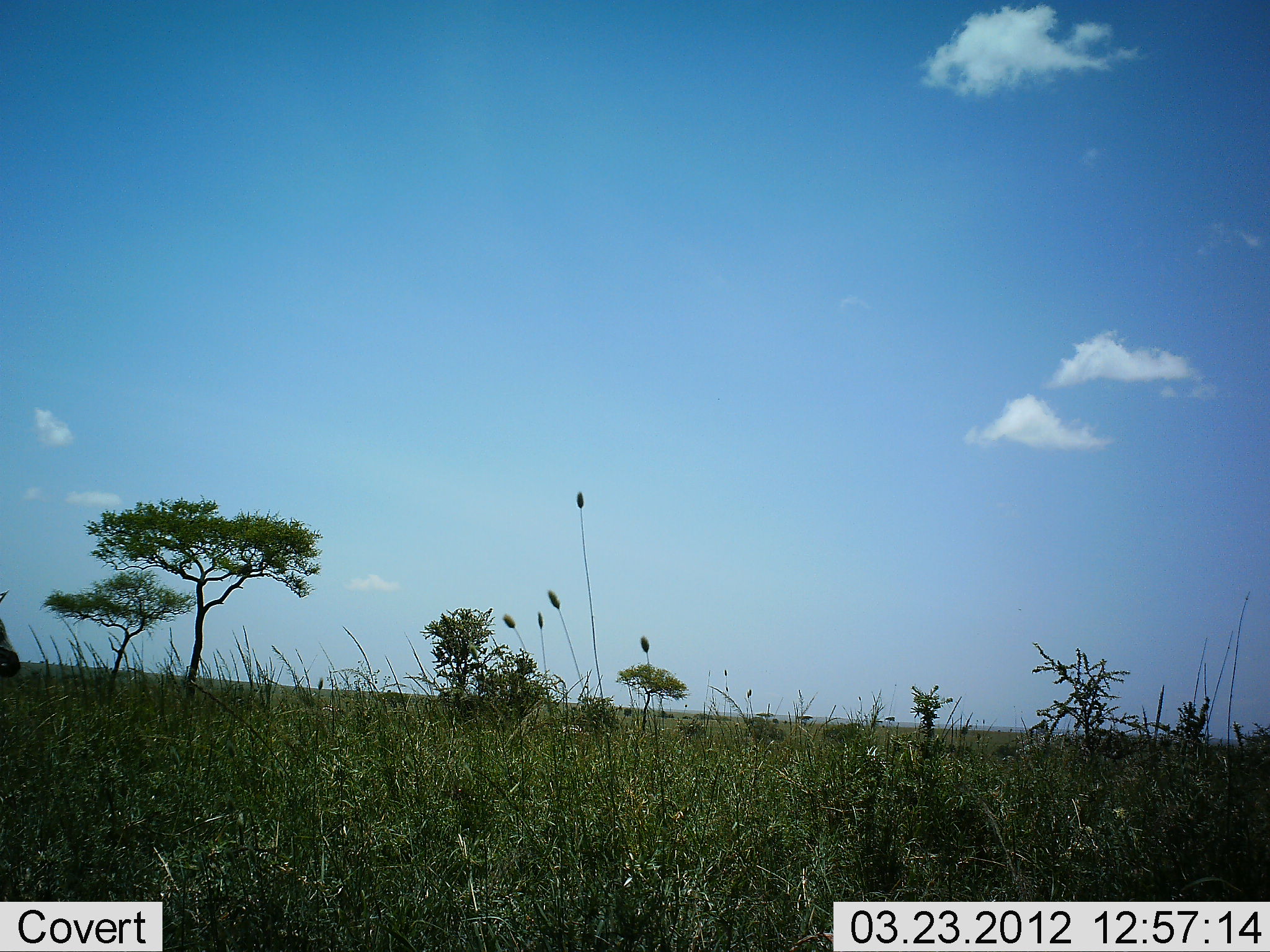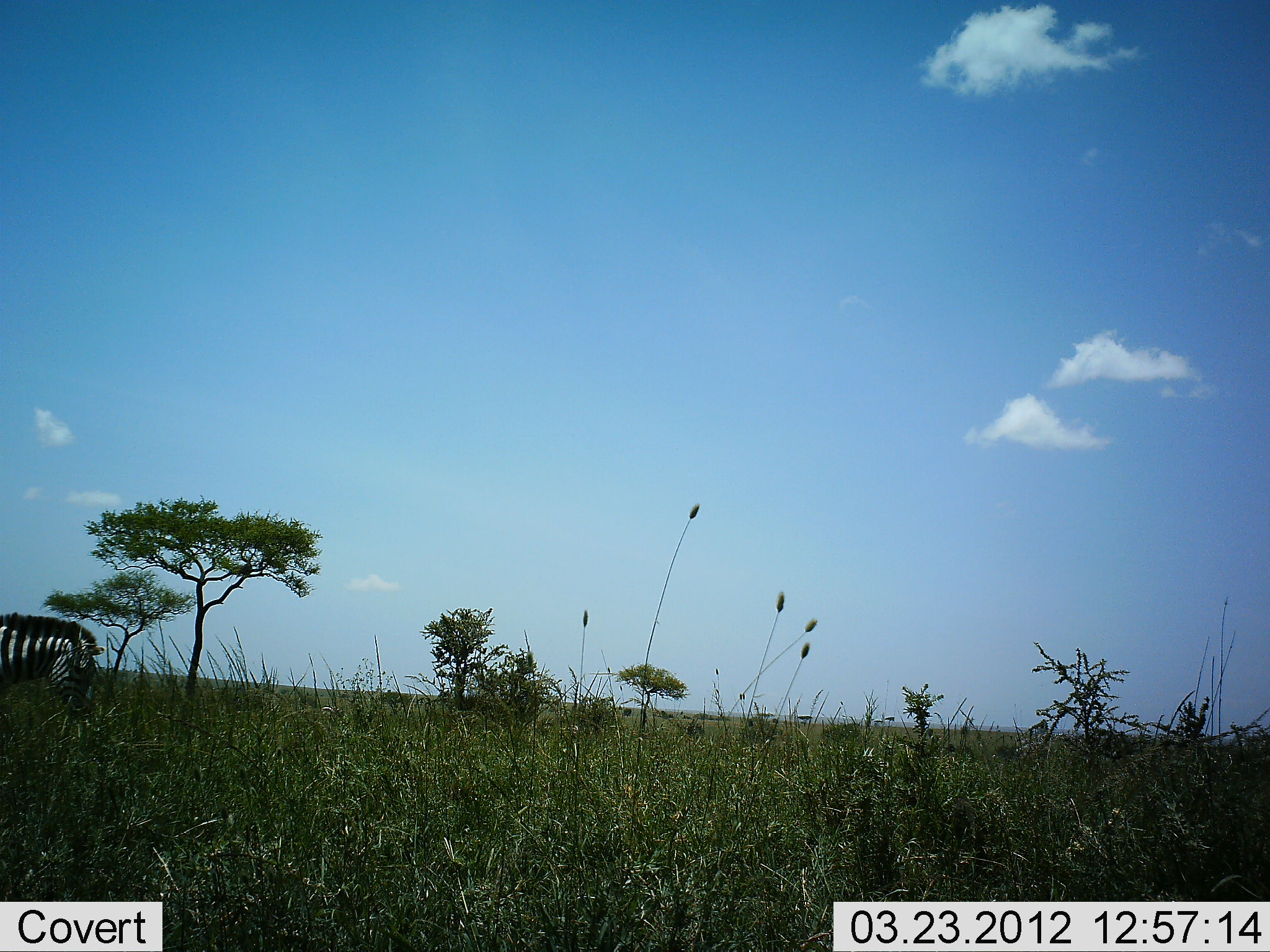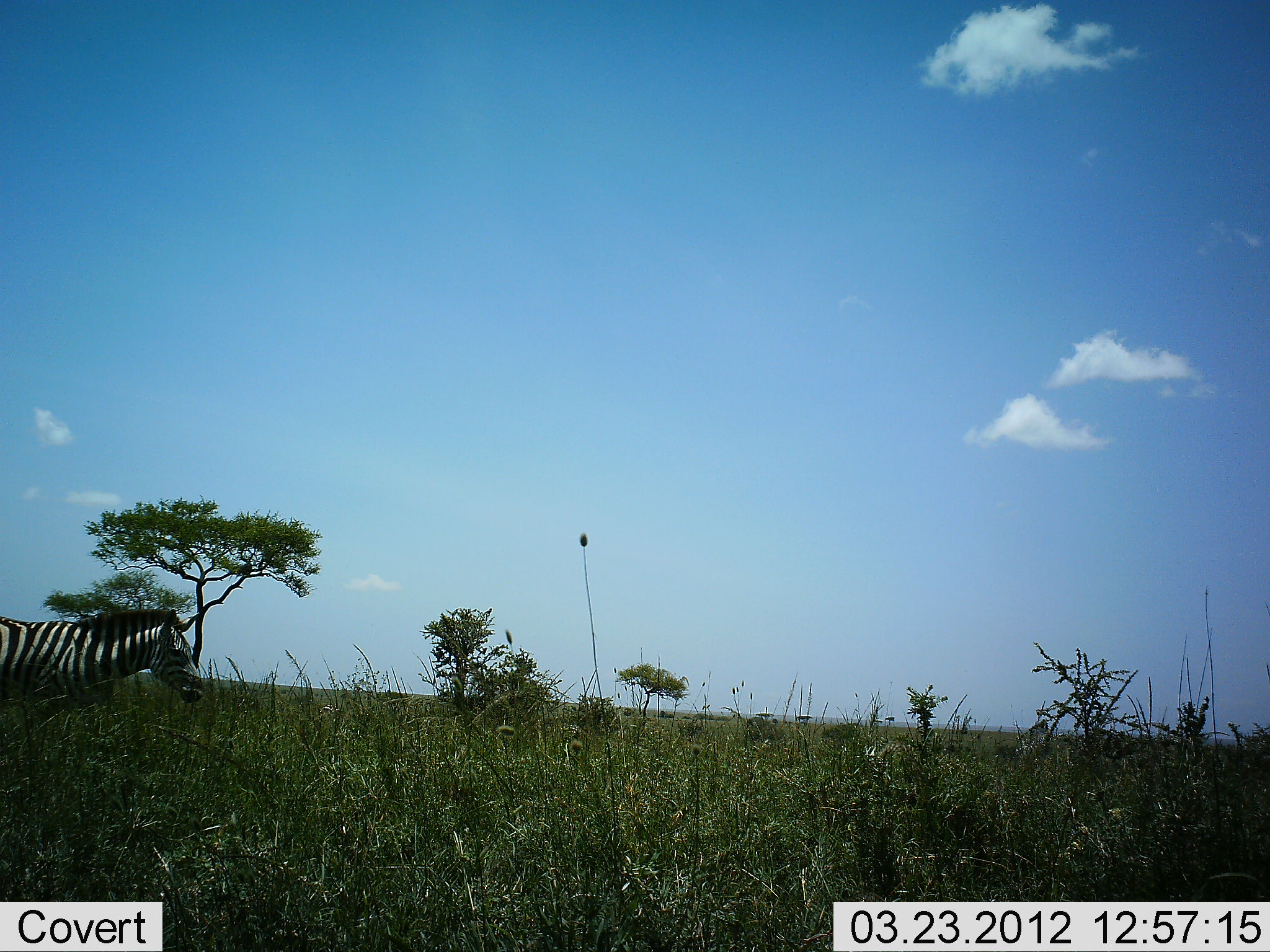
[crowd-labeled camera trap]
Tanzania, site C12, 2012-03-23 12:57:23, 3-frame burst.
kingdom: Animalia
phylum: Chordata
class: Mammalia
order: Perissodactyla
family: Equidae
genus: Equus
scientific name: Equus quagga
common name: plains zebra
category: zebra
Zebra (plains zebra) (Equus quagga), count 1. Behavior (volunteer vote fractions): standing 5%, resting 0%, moving 100%, interacting 0%. Young present (vote fraction): 0%. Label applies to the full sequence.